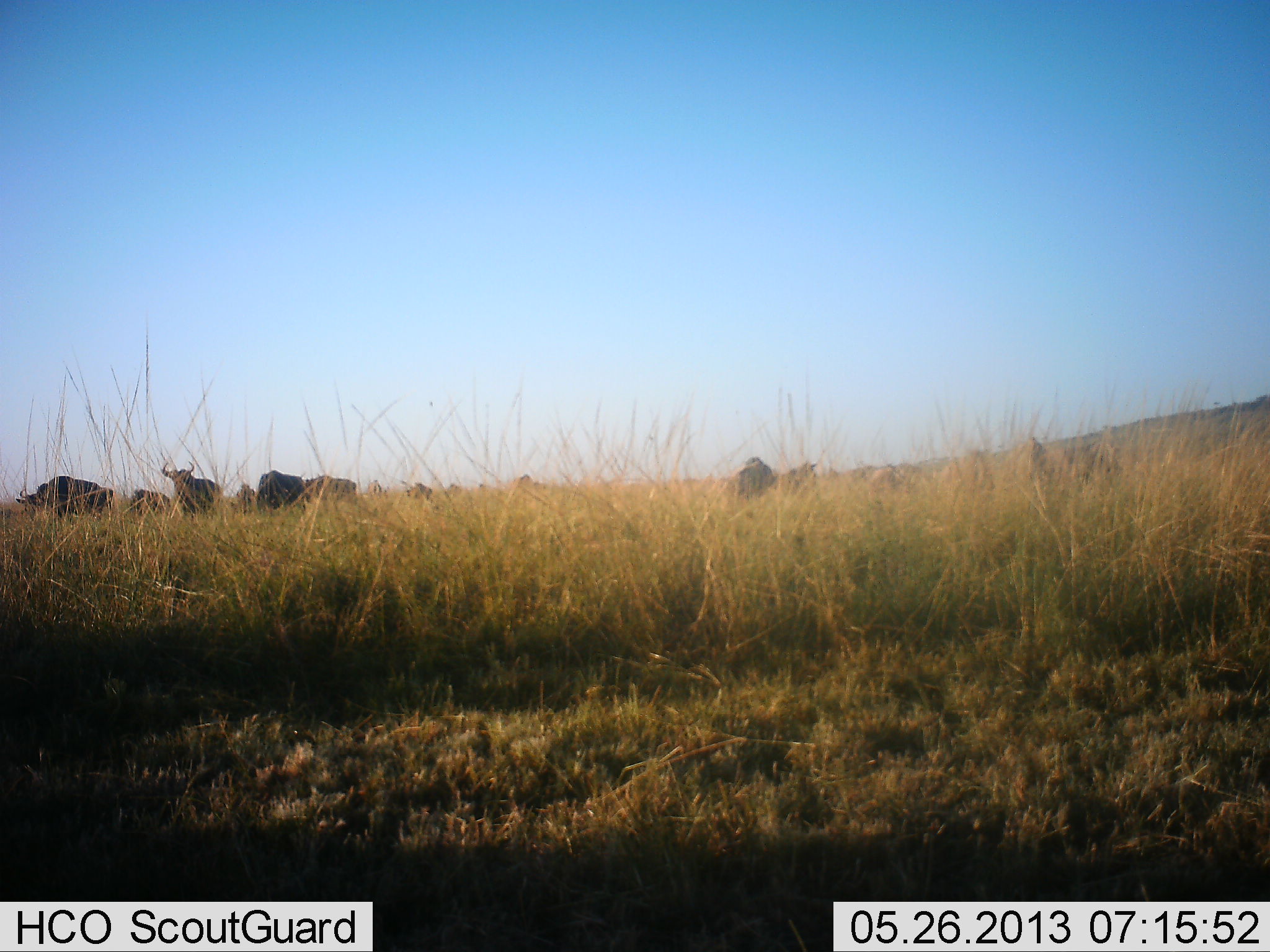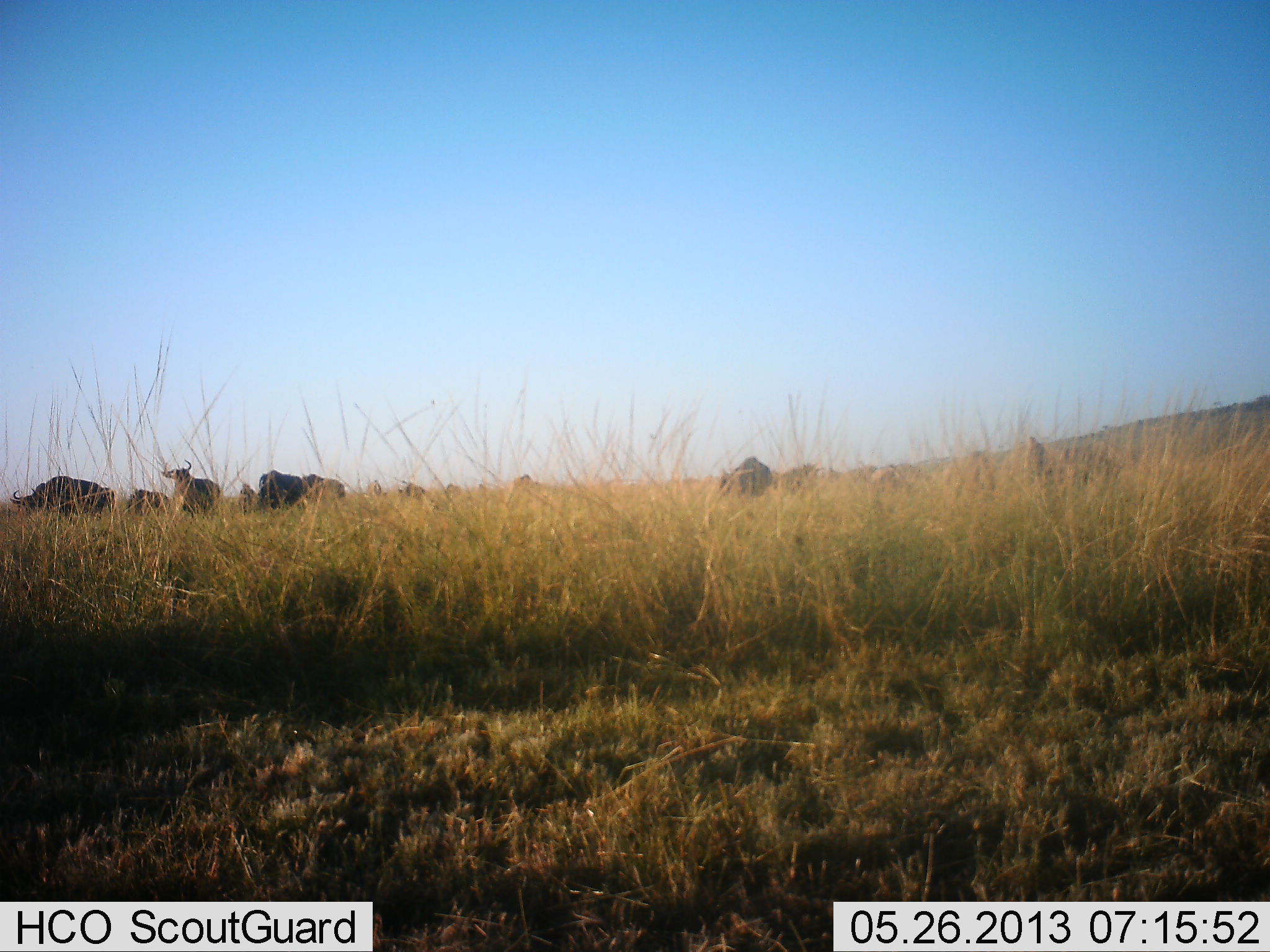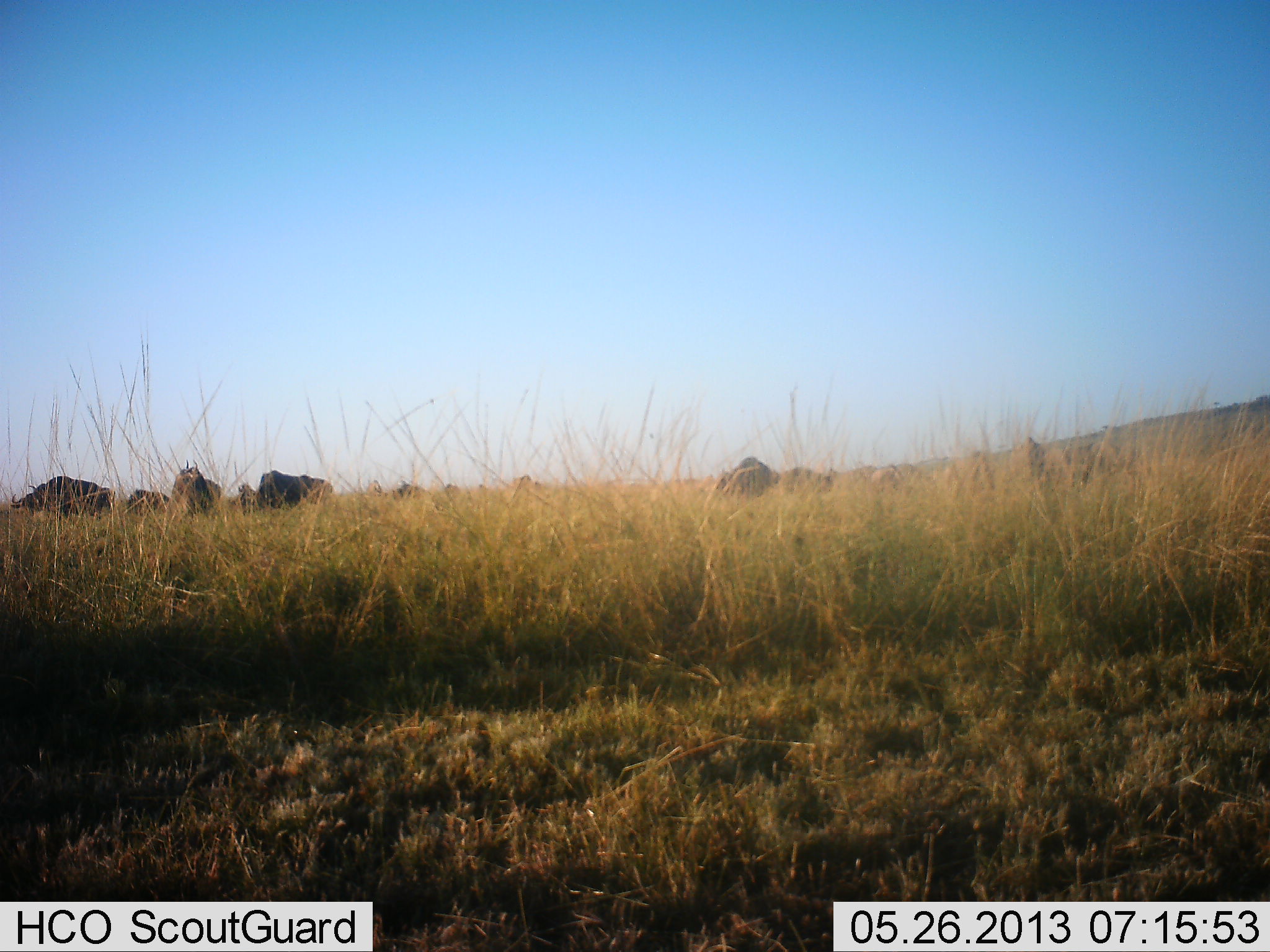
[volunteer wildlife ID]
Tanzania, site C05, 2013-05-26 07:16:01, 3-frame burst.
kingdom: Animalia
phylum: Chordata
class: Mammalia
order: Artiodactyla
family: Bovidae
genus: Connochaetes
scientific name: Connochaetes taurinus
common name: blue wildebeest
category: wildebeest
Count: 11-50.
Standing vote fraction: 50%.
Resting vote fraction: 0%.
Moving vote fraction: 40%.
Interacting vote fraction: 0%.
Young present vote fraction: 0%.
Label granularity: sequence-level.